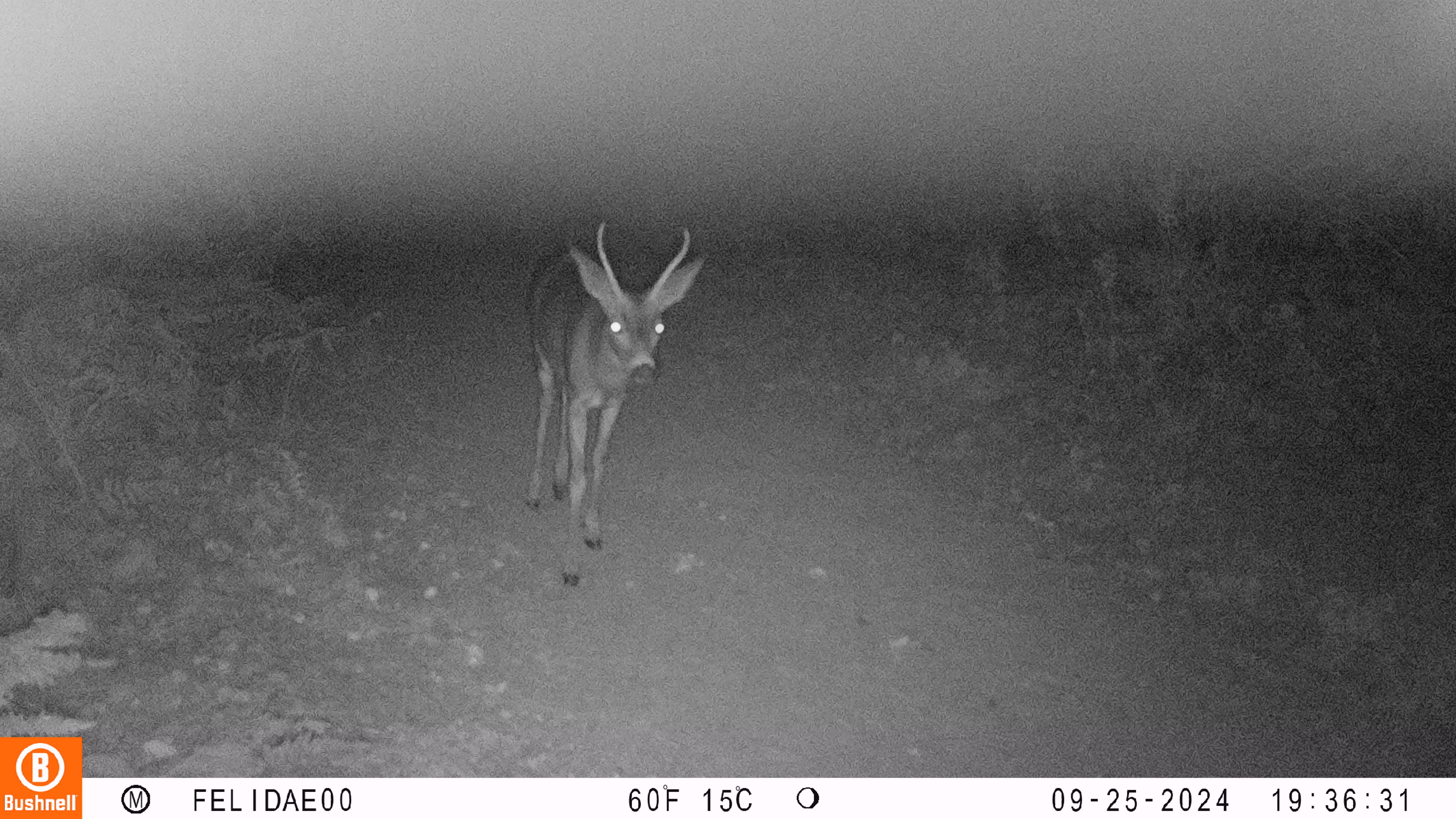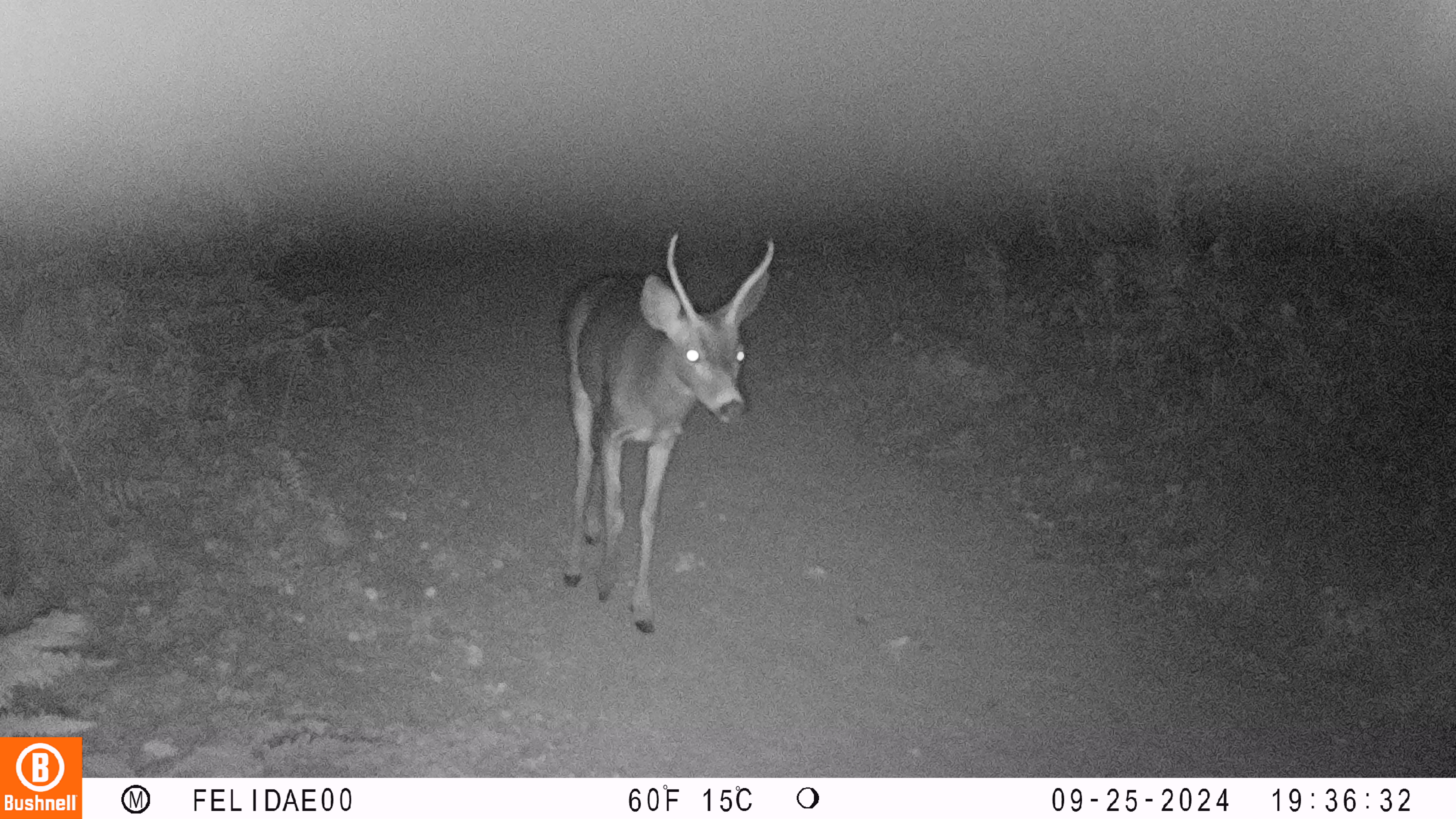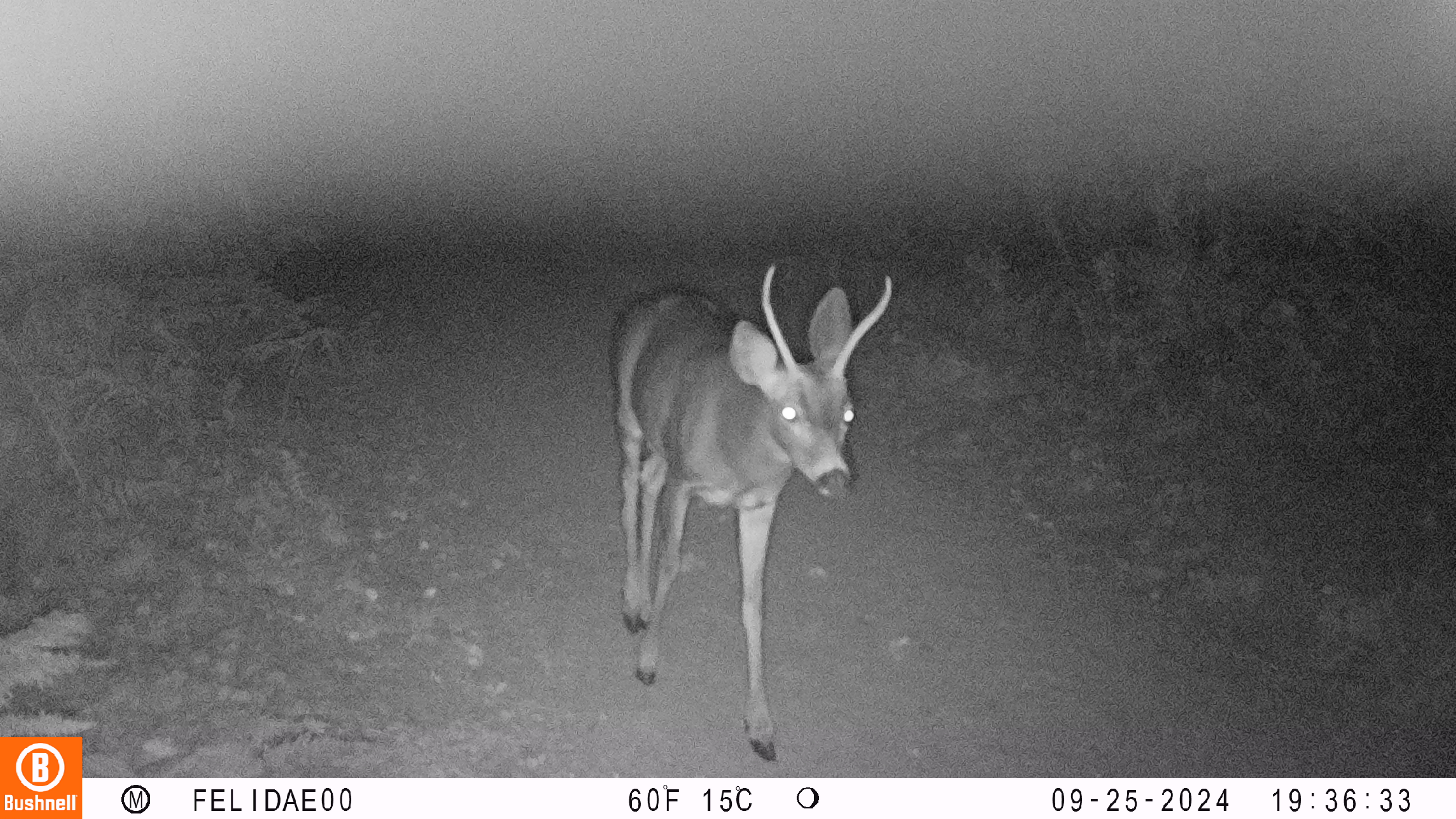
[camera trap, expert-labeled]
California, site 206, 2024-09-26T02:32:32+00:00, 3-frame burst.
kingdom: Animalia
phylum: Chordata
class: Mammalia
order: Artiodactyla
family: Cervidae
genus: Odocoileus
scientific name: Odocoileus hemionus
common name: mule deer